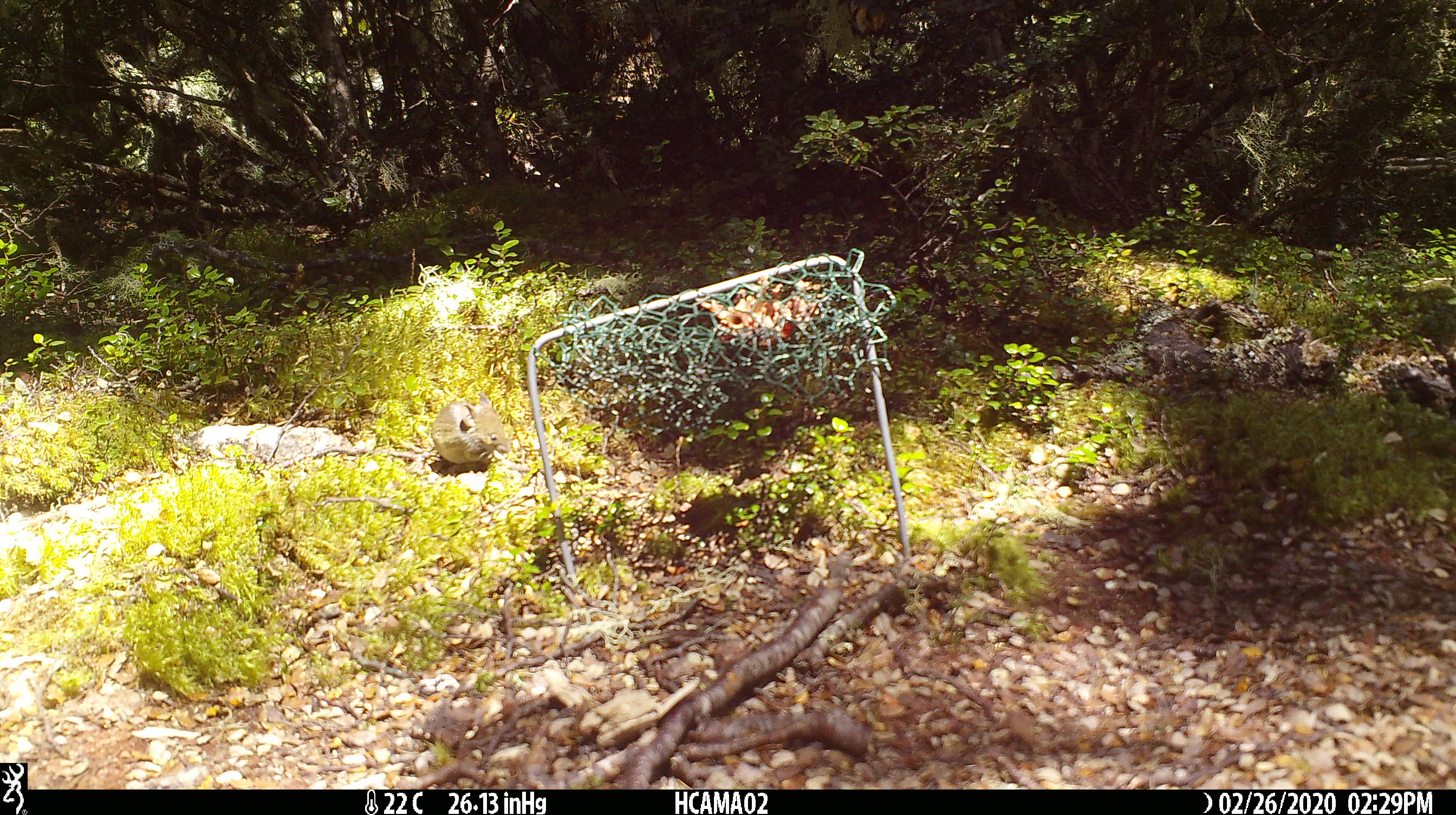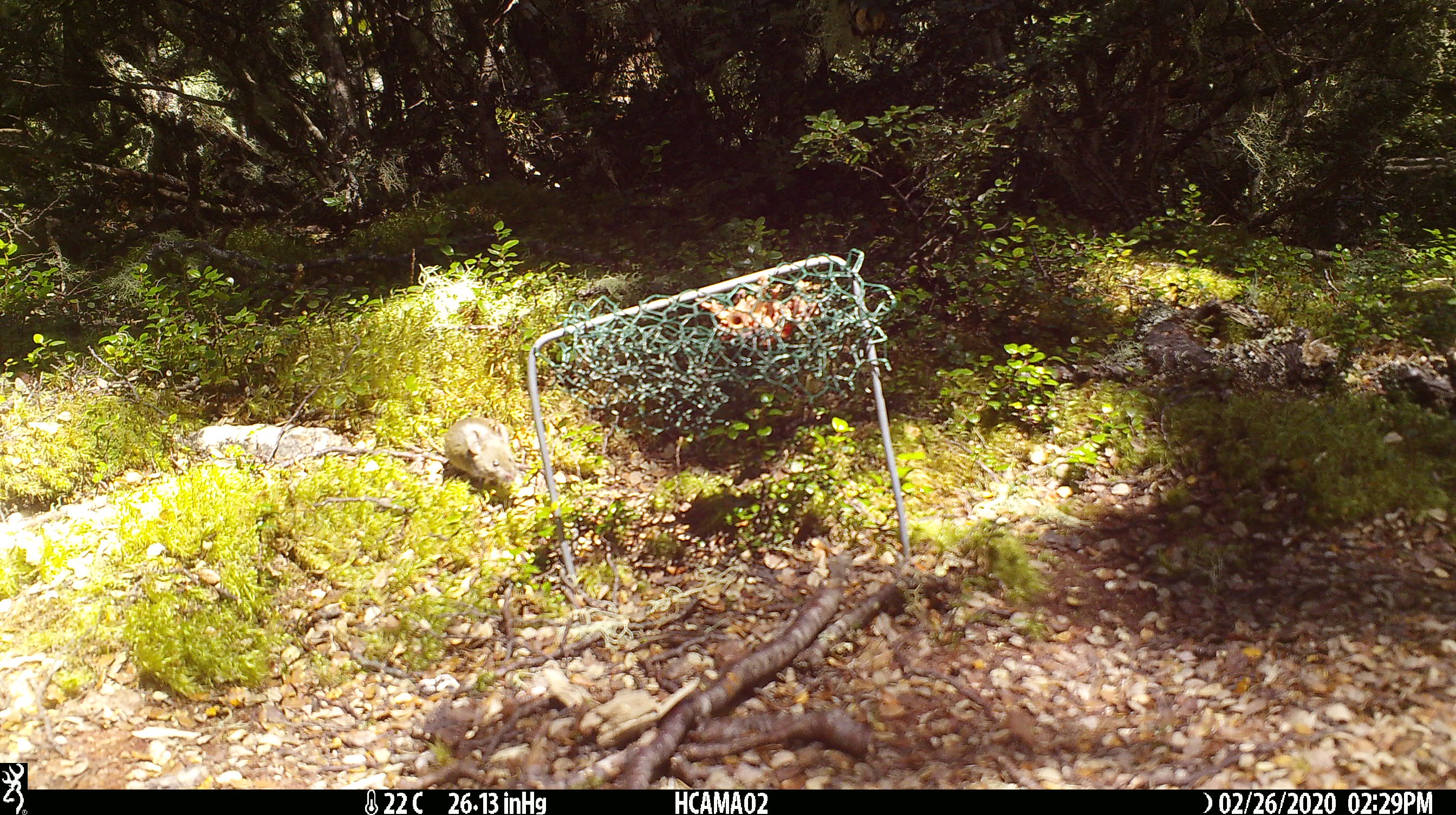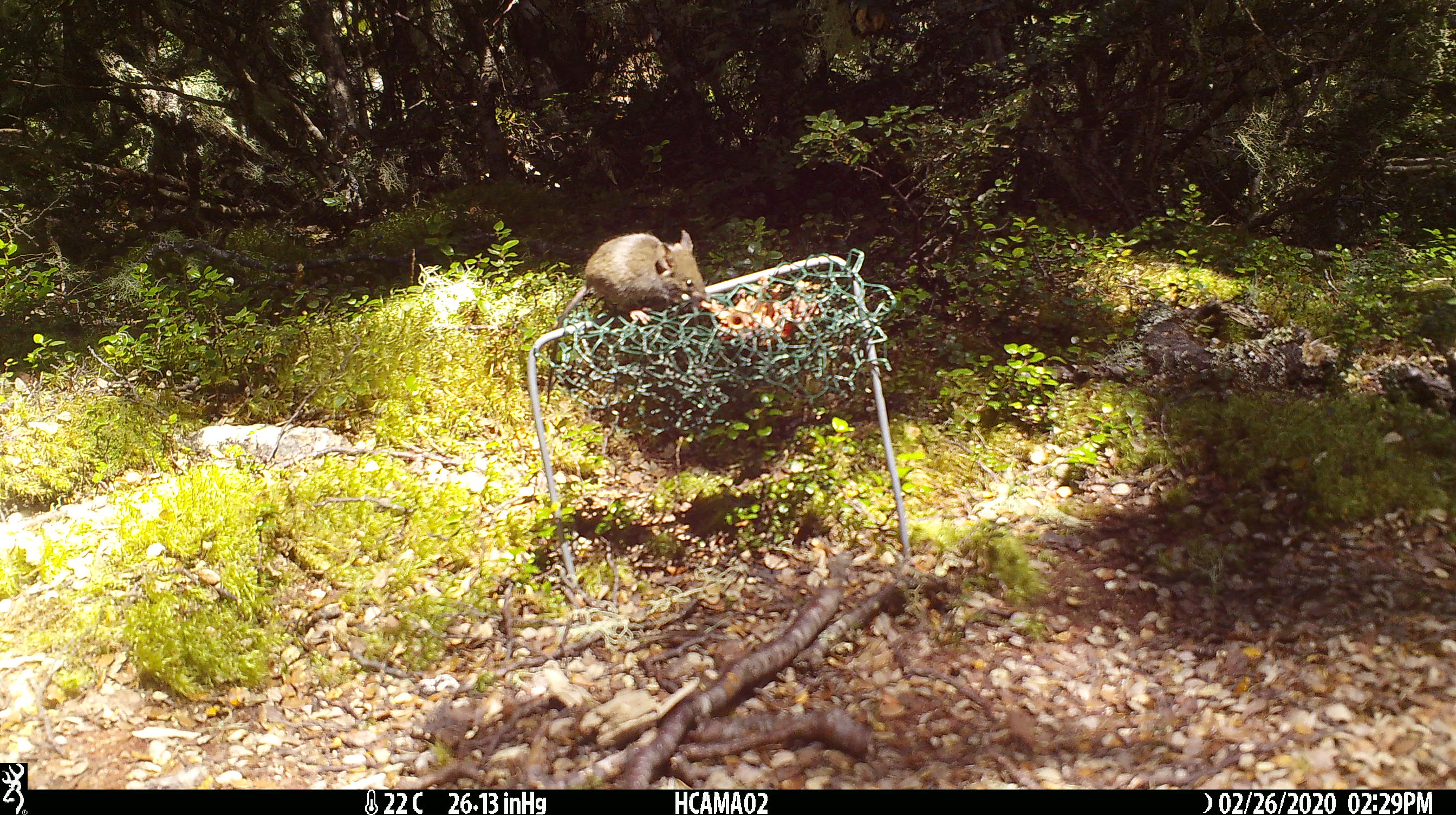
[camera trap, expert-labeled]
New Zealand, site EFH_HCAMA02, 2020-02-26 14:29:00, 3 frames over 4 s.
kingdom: Animalia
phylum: Chordata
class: Mammalia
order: Rodentia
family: Muridae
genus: Mus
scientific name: Mus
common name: mouse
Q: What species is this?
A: Mouse (Mus).